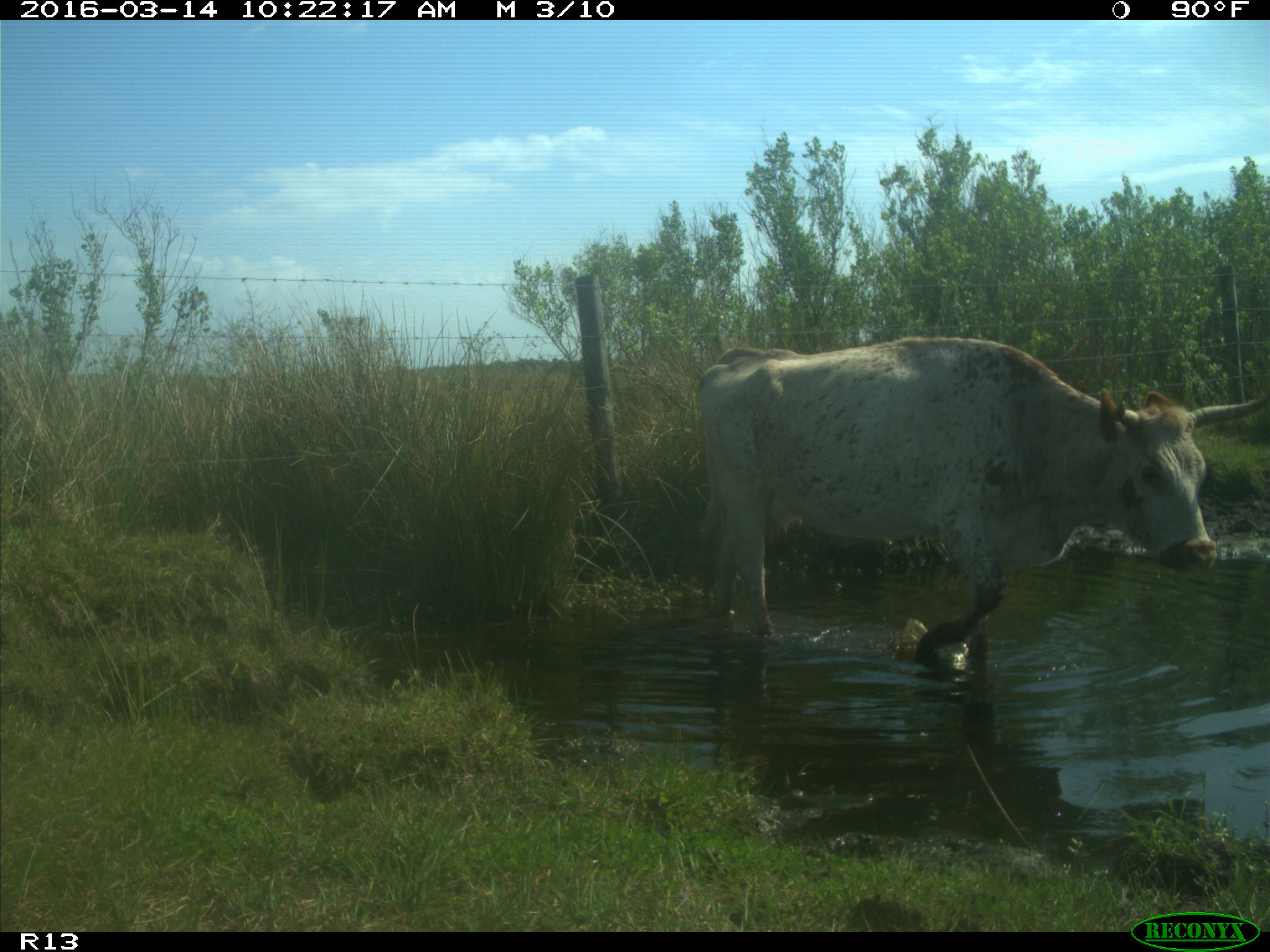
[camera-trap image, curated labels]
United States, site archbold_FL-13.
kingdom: Animalia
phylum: Chordata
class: Mammalia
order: Artiodactyla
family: Bovidae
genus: Bos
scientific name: Bos taurus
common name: domestic cow